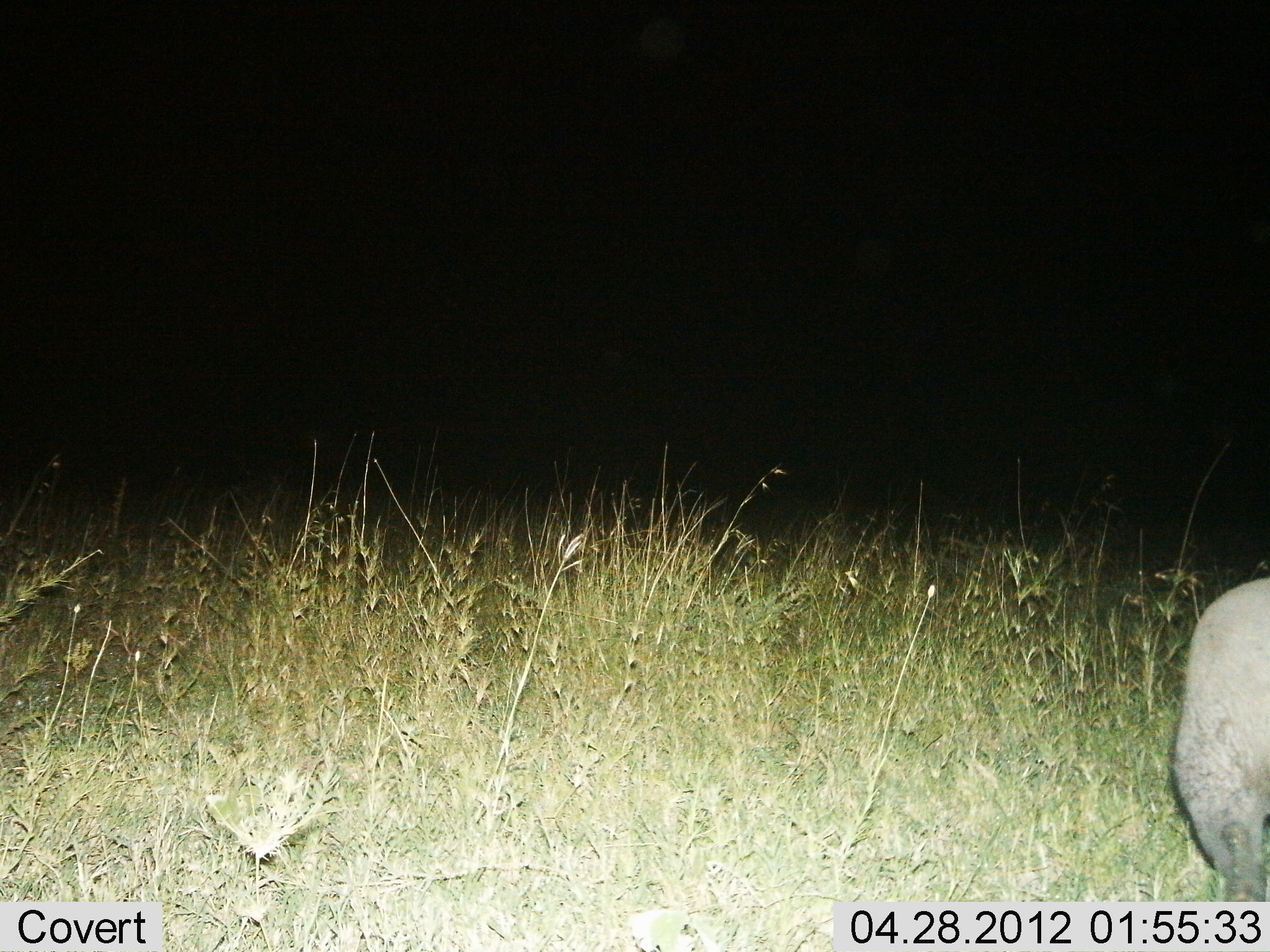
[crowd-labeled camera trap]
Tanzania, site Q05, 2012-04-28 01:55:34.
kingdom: Animalia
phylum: Chordata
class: Mammalia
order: Artiodactyla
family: Suidae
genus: Phacochoerus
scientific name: Phacochoerus africanus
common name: warthog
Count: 1.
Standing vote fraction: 67%.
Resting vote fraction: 0%.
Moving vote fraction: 22%.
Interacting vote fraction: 0%.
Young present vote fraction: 11%.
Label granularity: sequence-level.